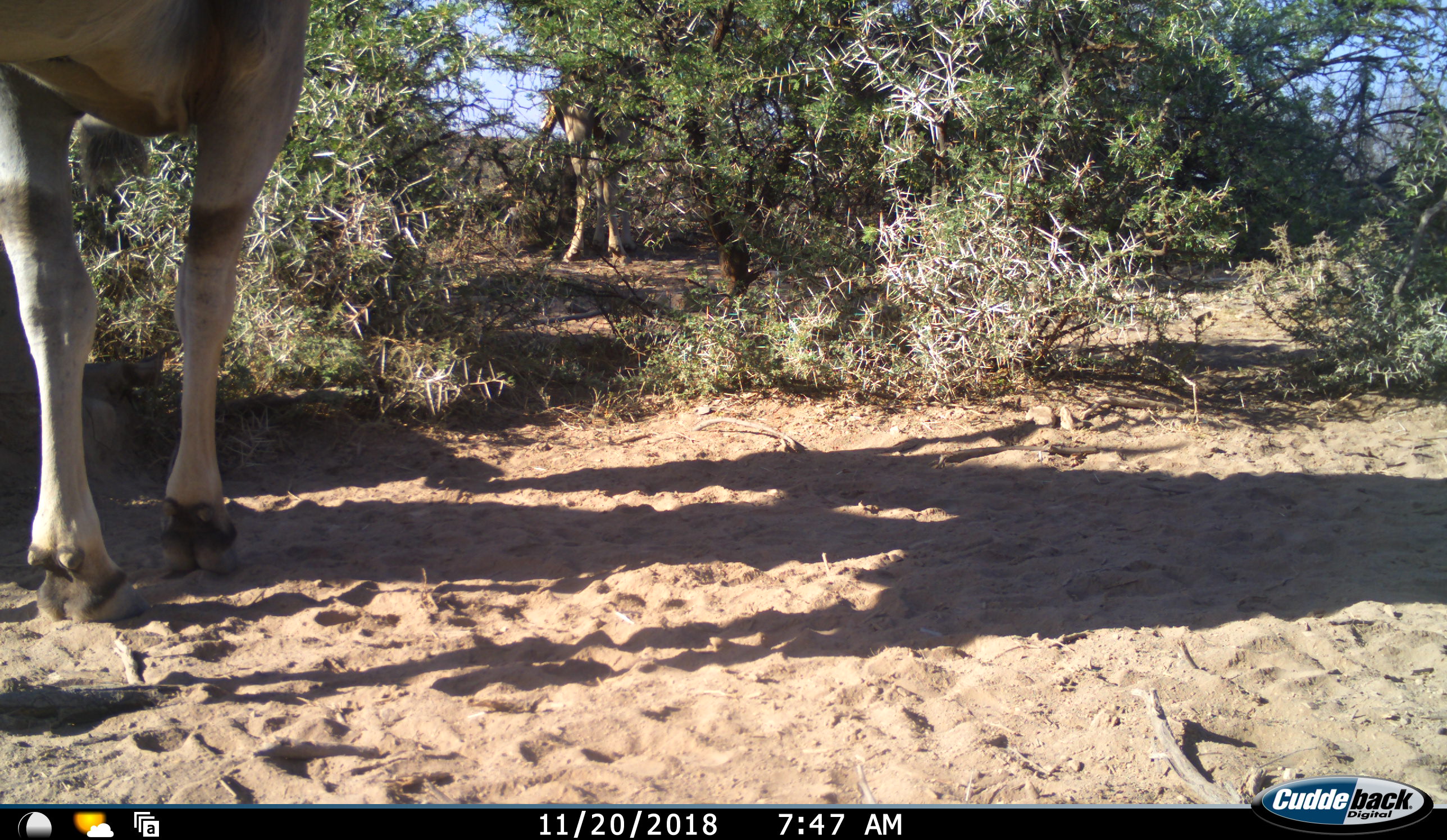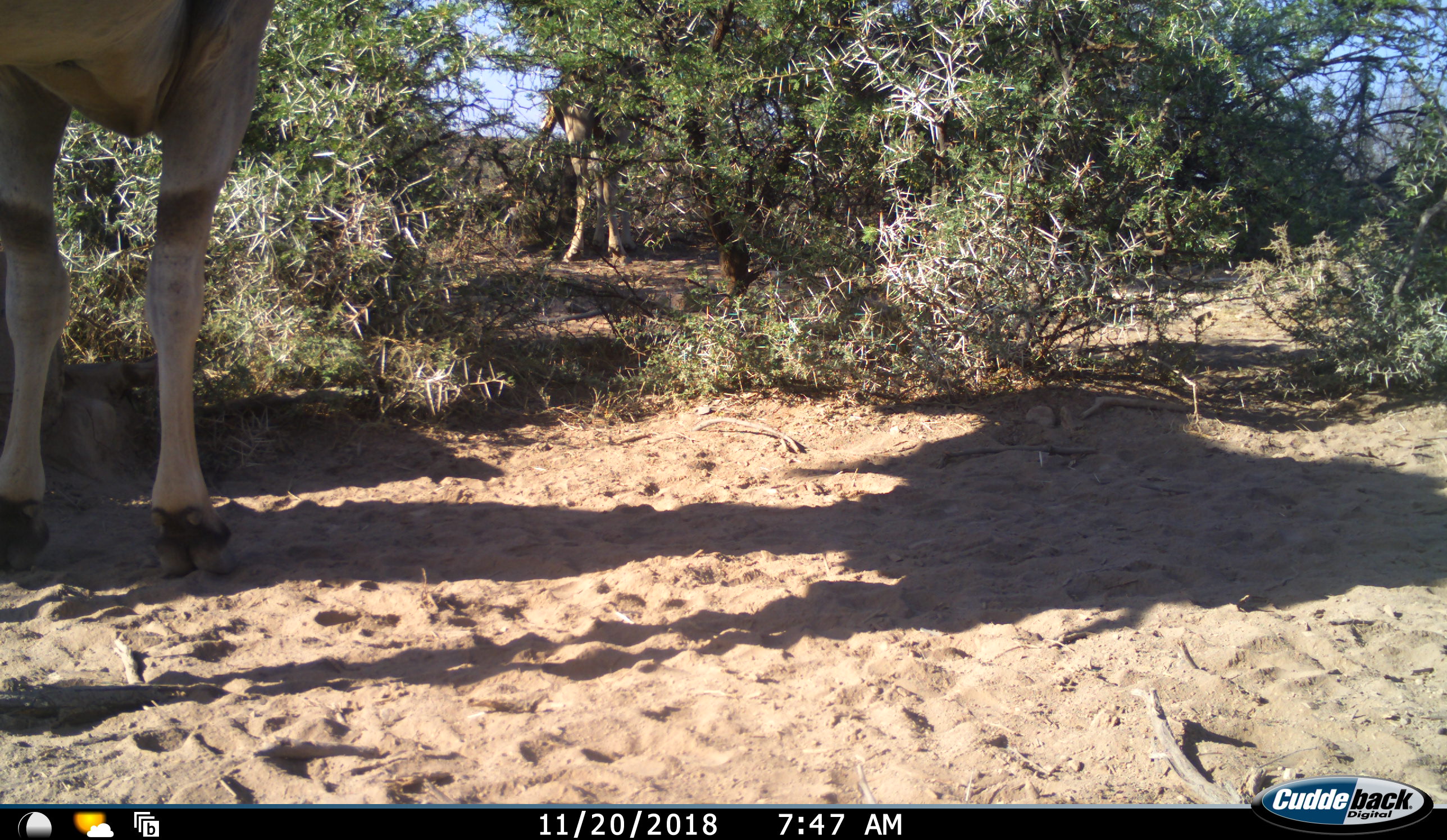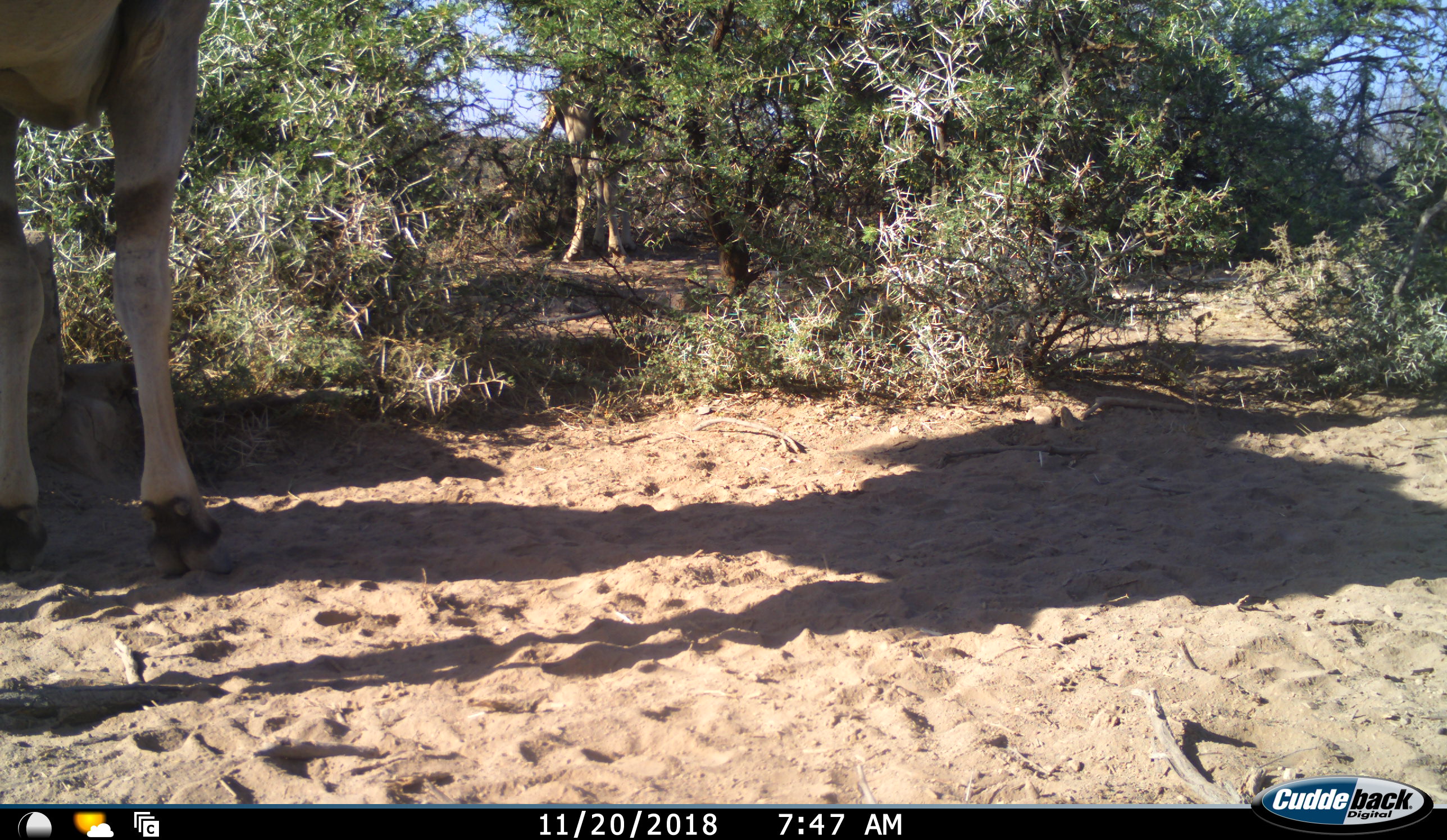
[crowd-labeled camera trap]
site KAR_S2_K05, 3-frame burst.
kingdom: Animalia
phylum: Chordata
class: Mammalia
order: Artiodactyla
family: Bovidae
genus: Tragelaphus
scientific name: Tragelaphus oryx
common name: eland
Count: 2.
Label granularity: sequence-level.